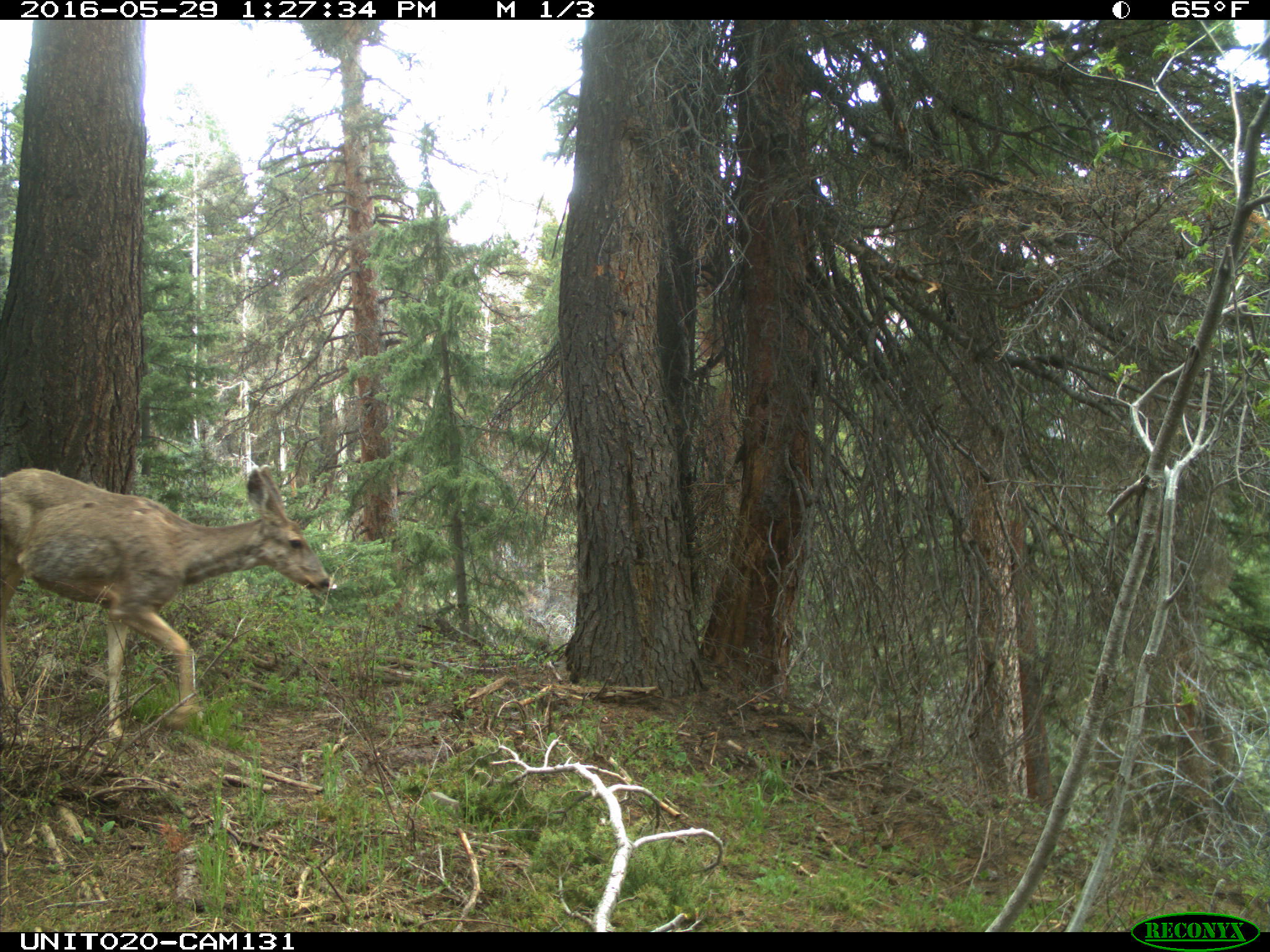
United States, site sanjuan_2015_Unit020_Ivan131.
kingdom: Animalia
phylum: Chordata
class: Mammalia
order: Artiodactyla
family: Cervidae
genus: Odocoileus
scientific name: Odocoileus hemionus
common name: mule deer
Odocoileus hemionus (mule deer).